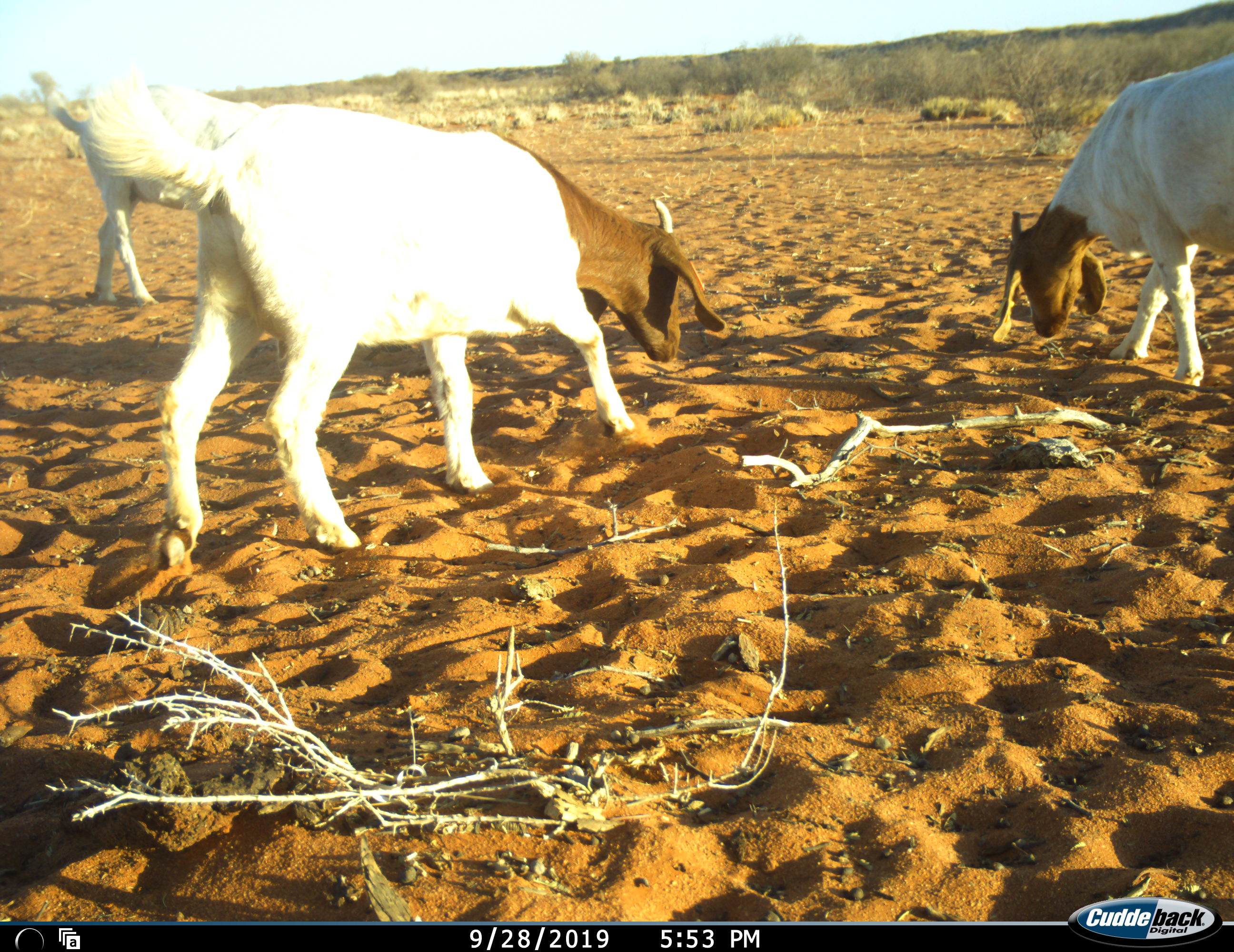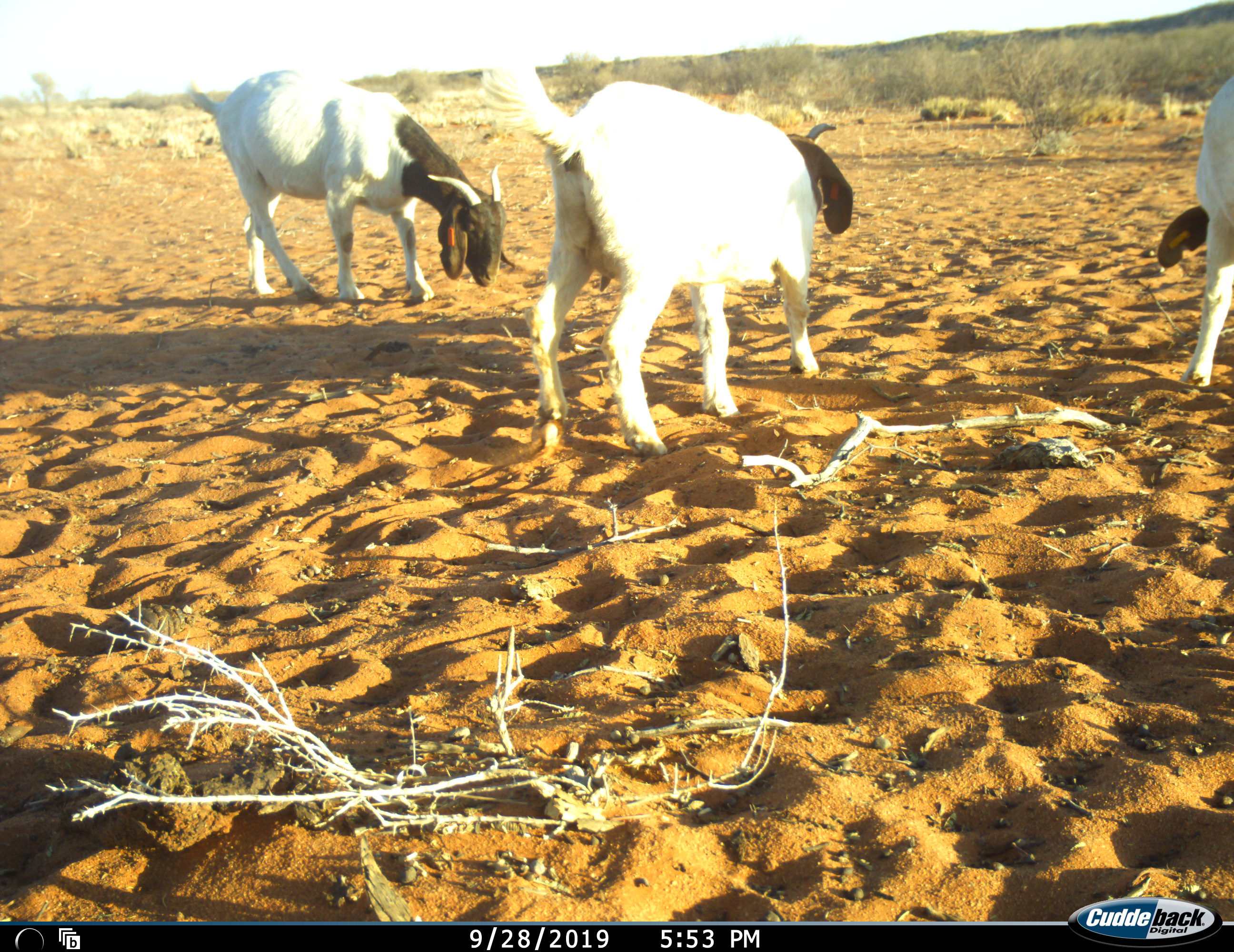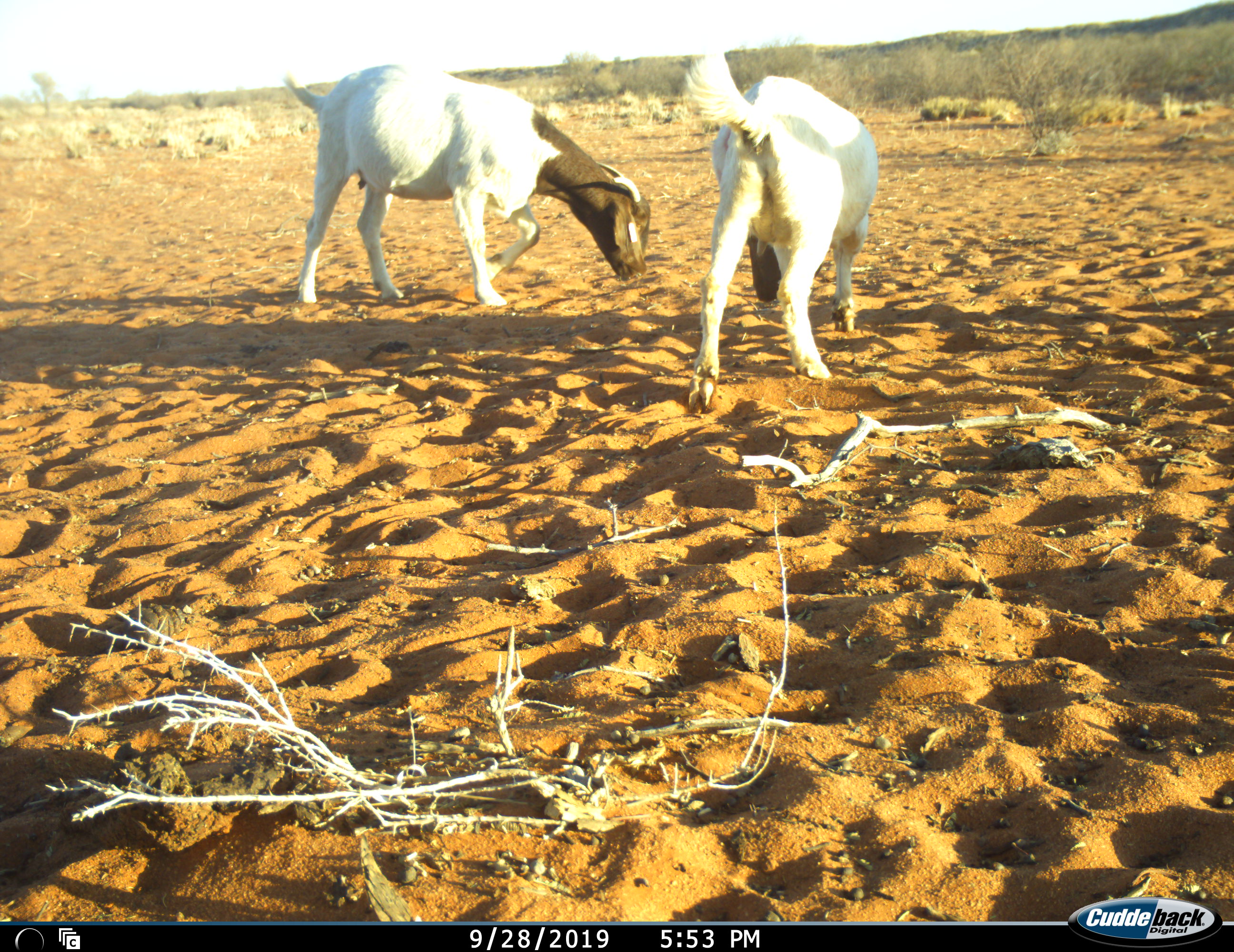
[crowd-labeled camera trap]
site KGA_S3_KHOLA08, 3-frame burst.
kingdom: Animalia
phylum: Chordata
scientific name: Vertebrata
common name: domestic animal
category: domesticanimal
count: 3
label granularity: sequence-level